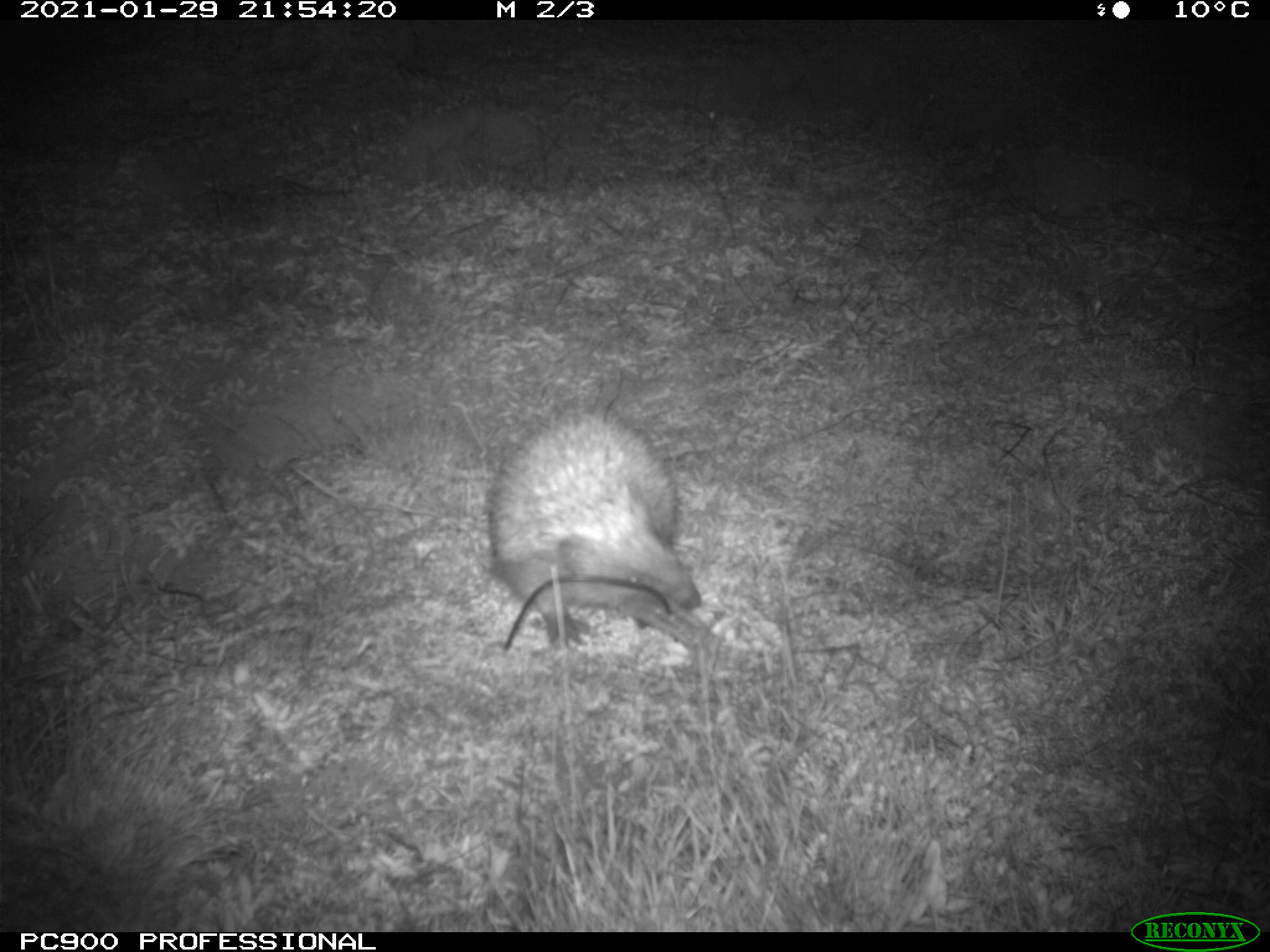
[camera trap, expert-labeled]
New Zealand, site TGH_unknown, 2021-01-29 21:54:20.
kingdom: Animalia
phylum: Chordata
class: Mammalia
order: Eulipotyphla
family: Erinaceidae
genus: Erinaceus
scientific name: Erinaceus europaeus europaeus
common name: european hedgehog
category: hedgehog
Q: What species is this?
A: Hedgehog (european hedgehog) (Erinaceus europaeus europaeus).